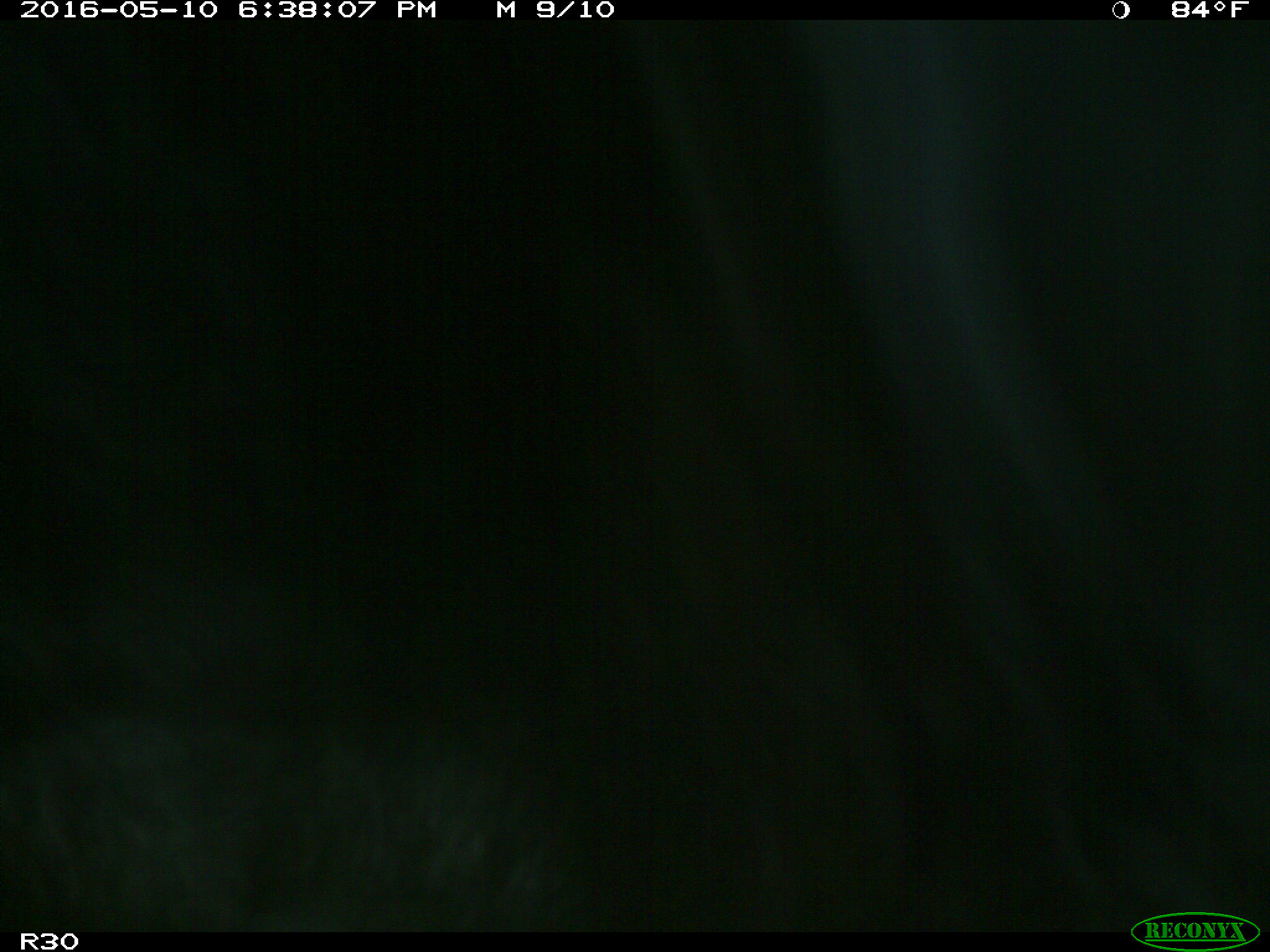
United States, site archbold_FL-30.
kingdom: Animalia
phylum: Chordata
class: Mammalia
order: Artiodactyla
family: Bovidae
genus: Bos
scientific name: Bos taurus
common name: domestic cow